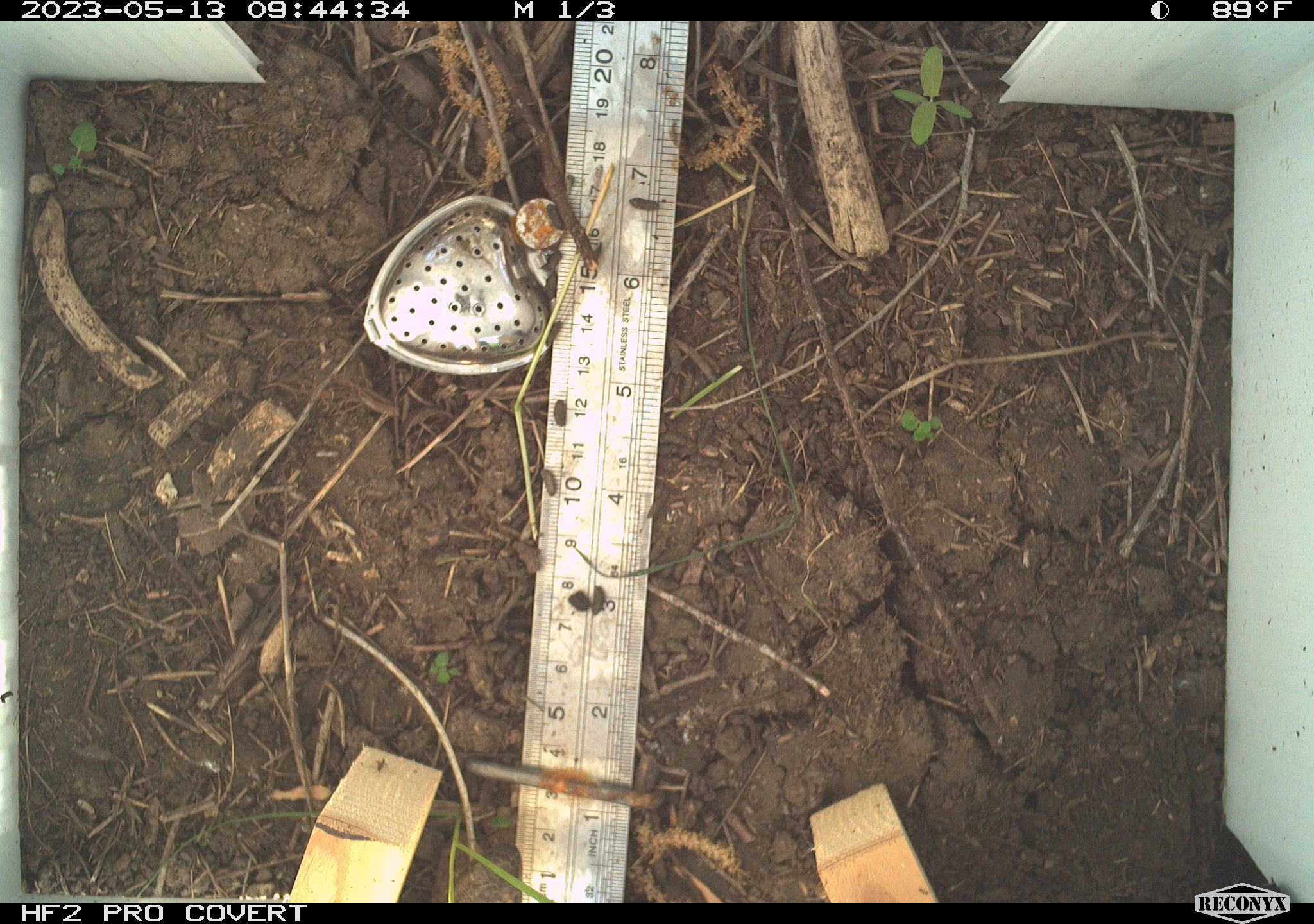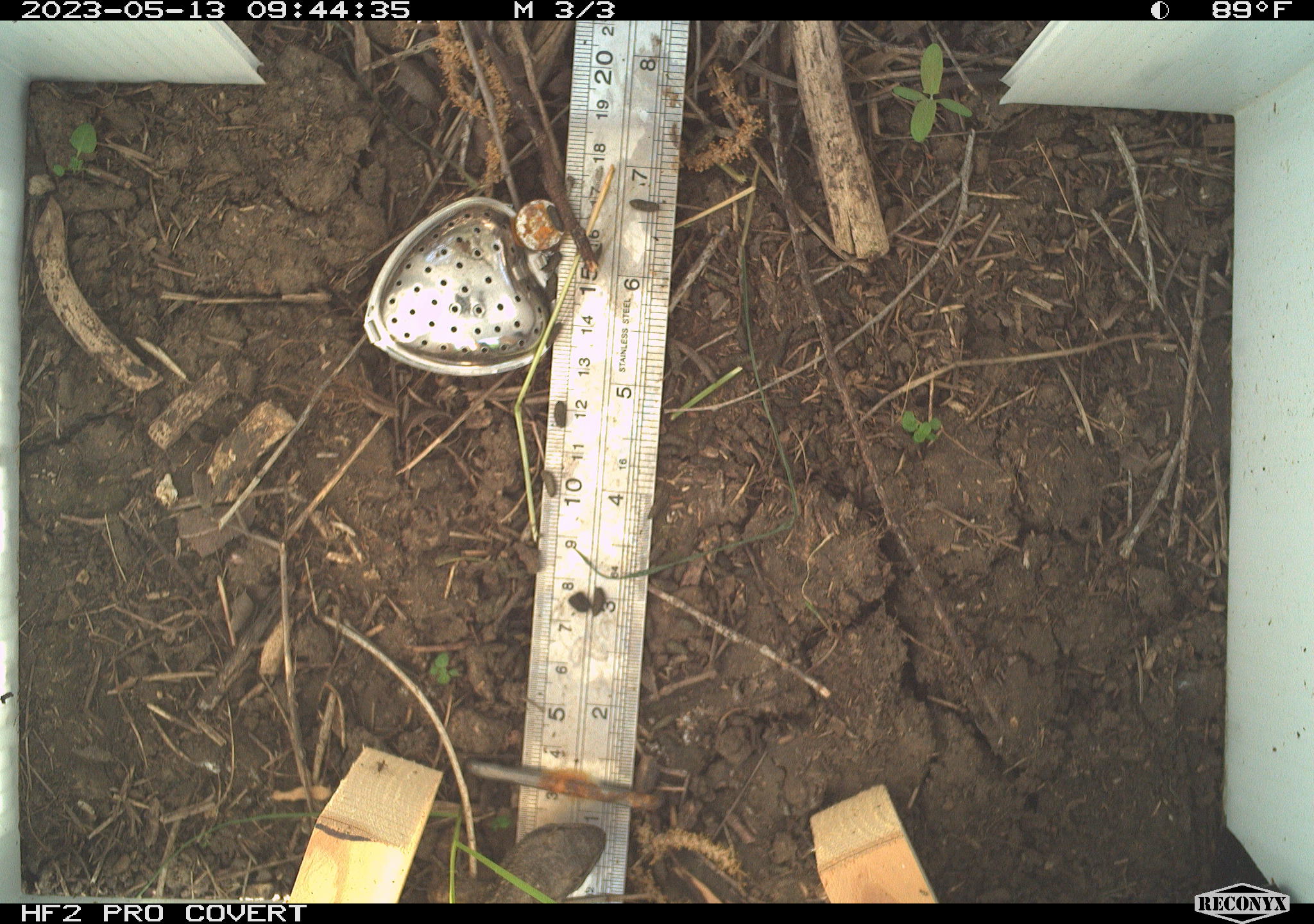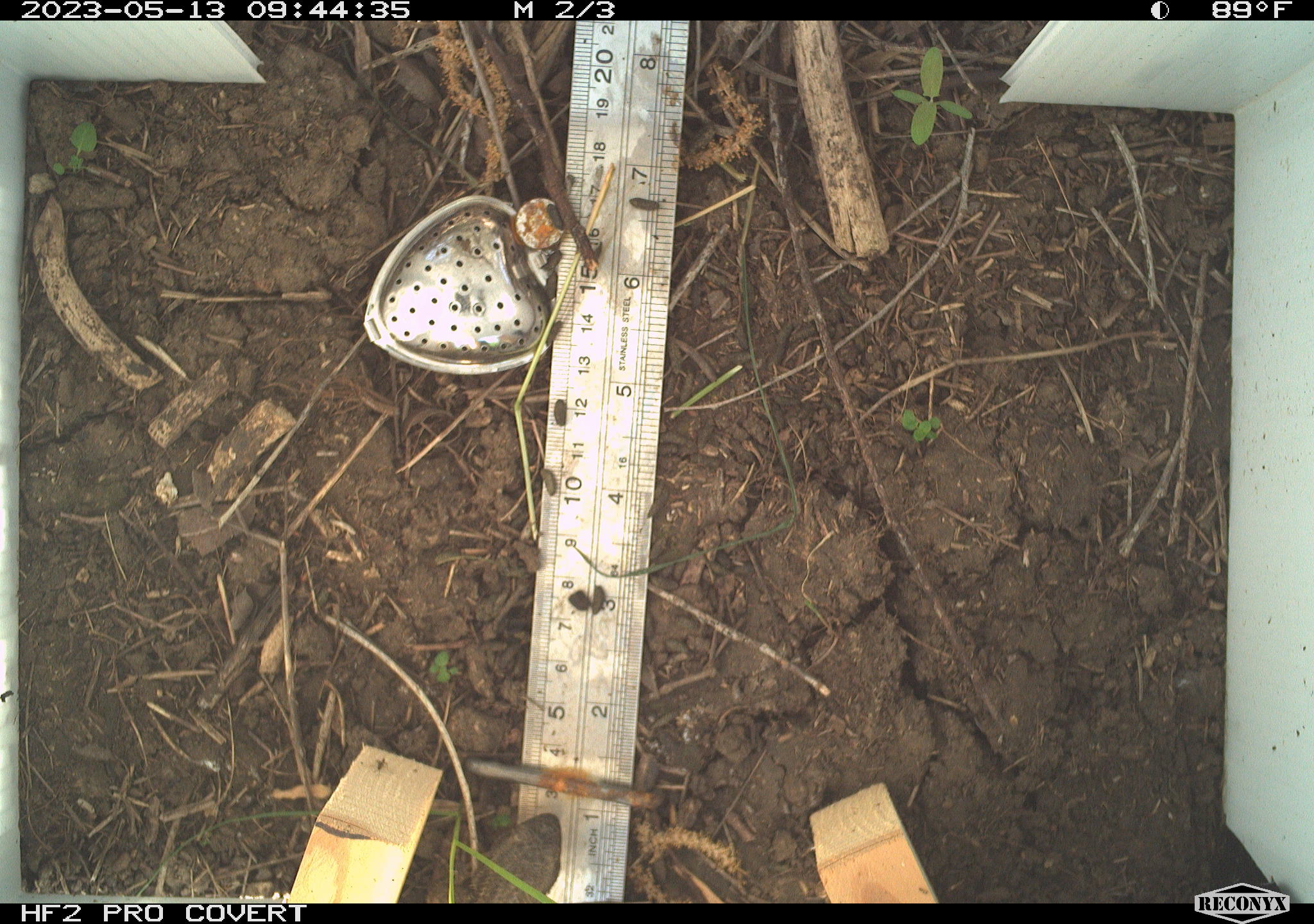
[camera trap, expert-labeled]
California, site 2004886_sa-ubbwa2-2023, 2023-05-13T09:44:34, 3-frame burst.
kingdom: Animalia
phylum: Chordata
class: Reptilia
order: Squamata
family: Phrynosomatidae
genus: Sceloporus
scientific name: Sceloporus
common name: spiny lizards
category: sceloporus species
Sceloporus species (spiny lizards) (Sceloporus).